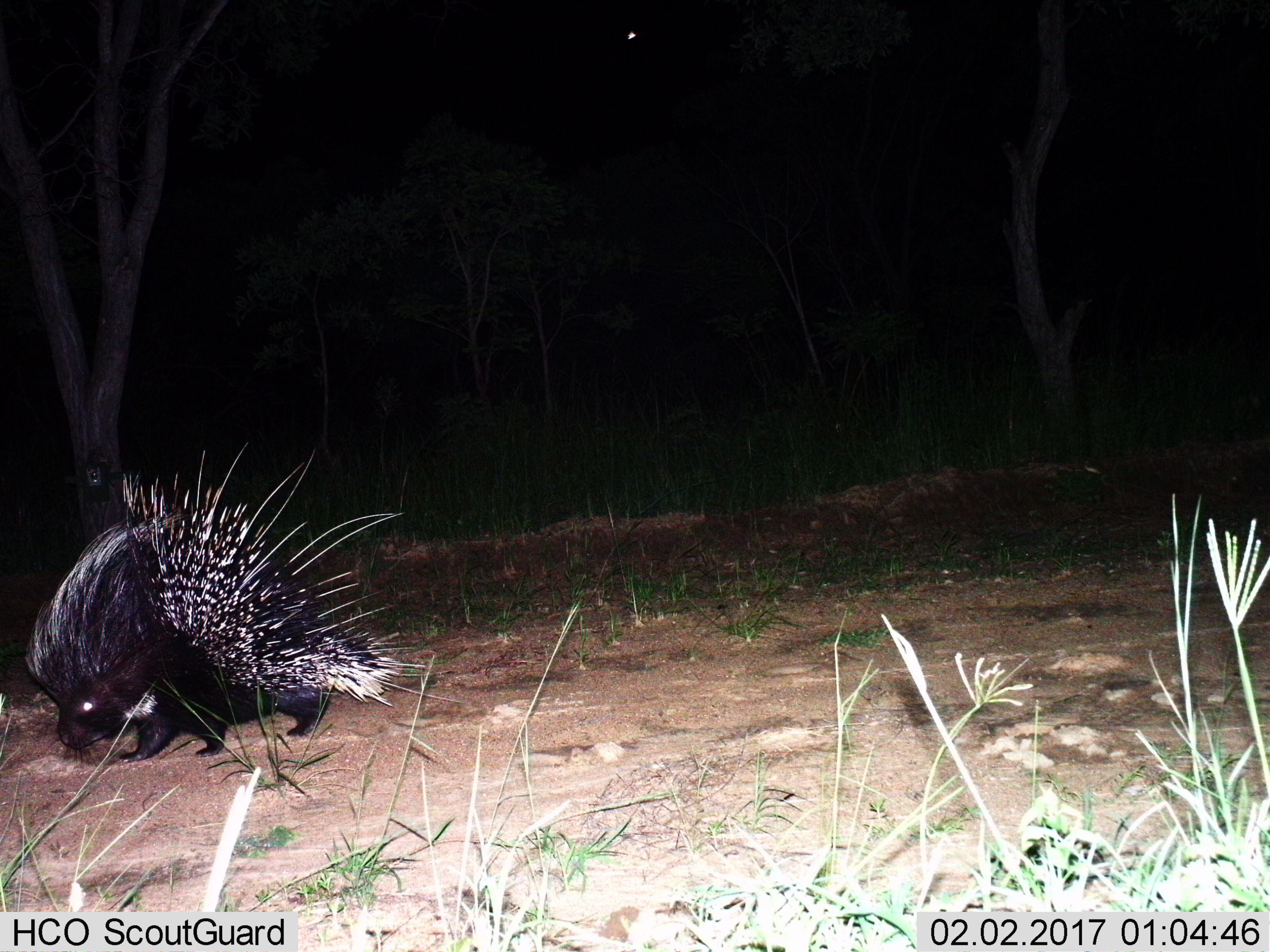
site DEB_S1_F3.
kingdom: Animalia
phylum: Chordata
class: Mammalia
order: Rodentia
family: Hystricidae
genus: Hystrix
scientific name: Hystrix cristata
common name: crested porcupine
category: porcupine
Porcupine (crested porcupine) (Hystrix cristata), count 1. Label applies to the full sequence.